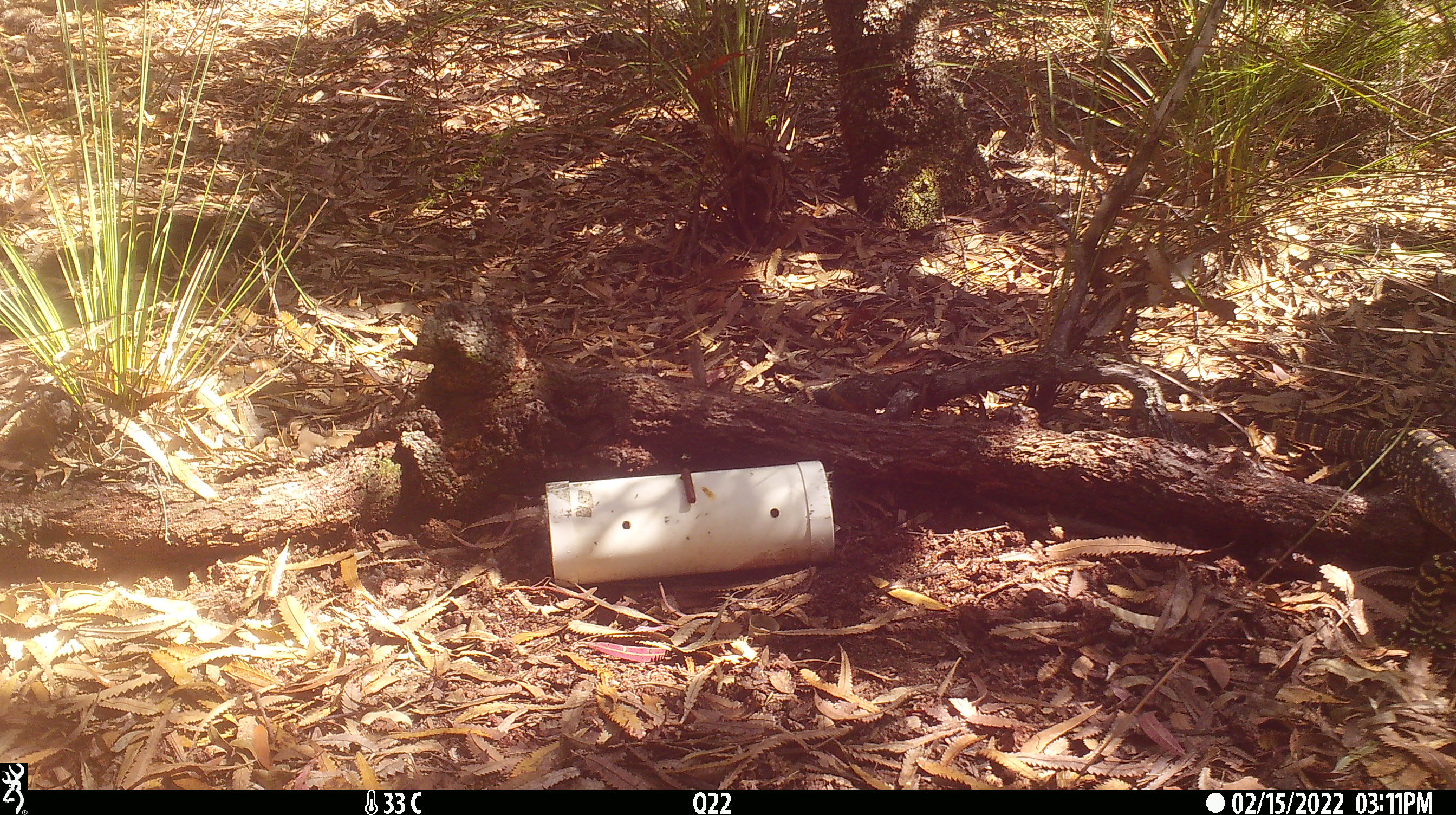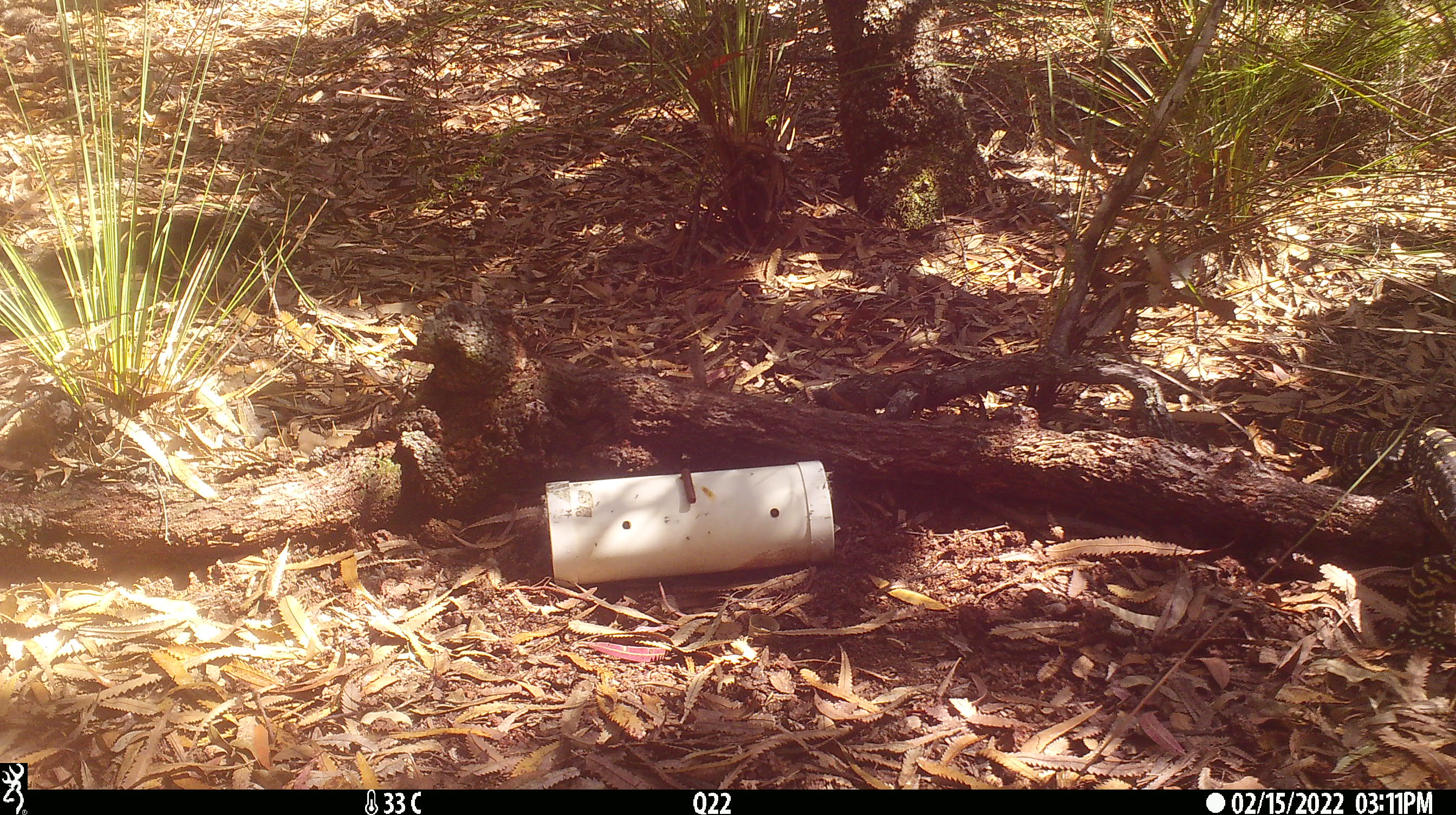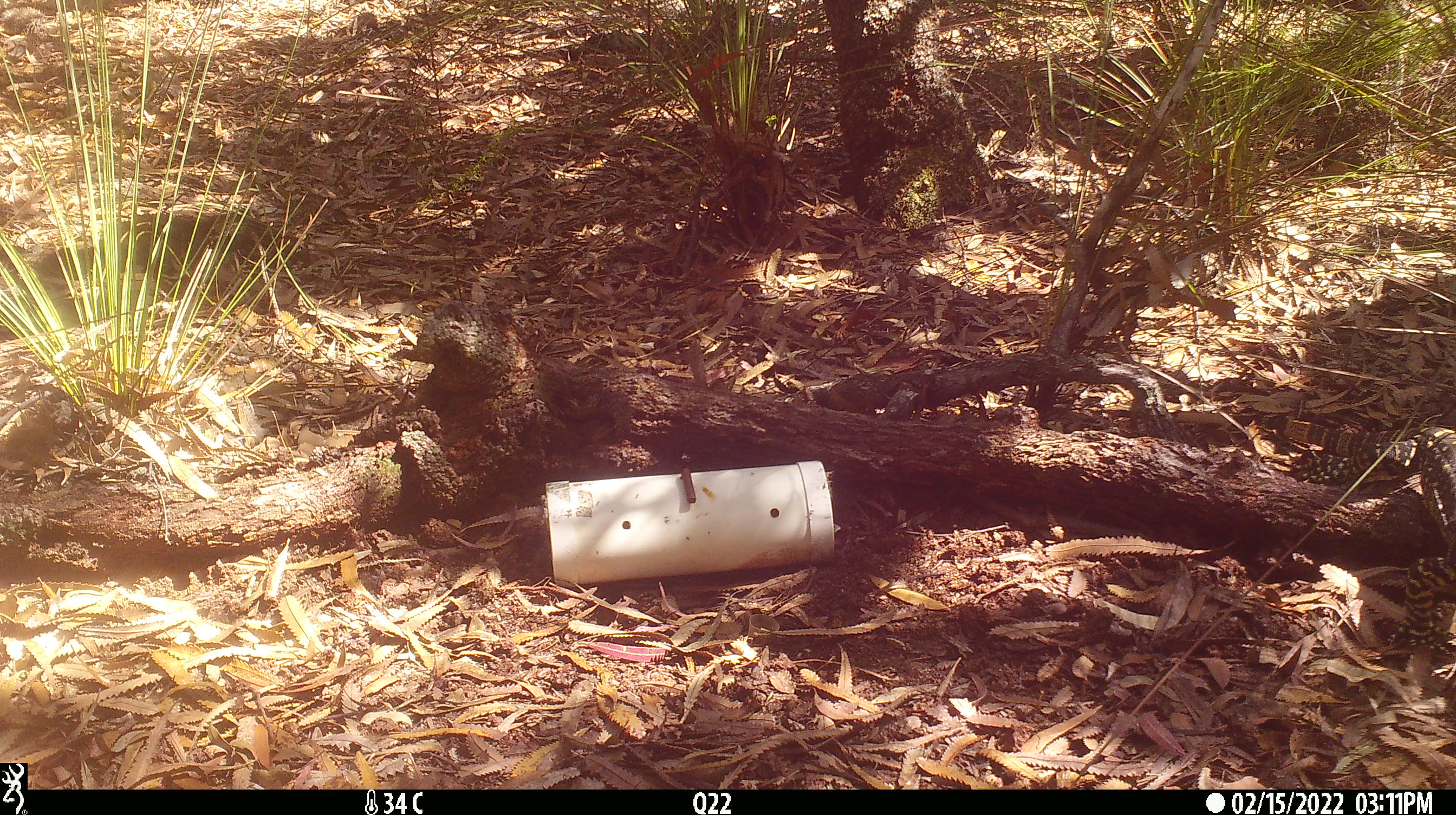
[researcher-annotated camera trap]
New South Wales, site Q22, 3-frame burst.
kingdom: Animalia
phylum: Chordata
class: Reptilia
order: Squamata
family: Varanidae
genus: Varanus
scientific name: Varanus varius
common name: lace monitor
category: goanna